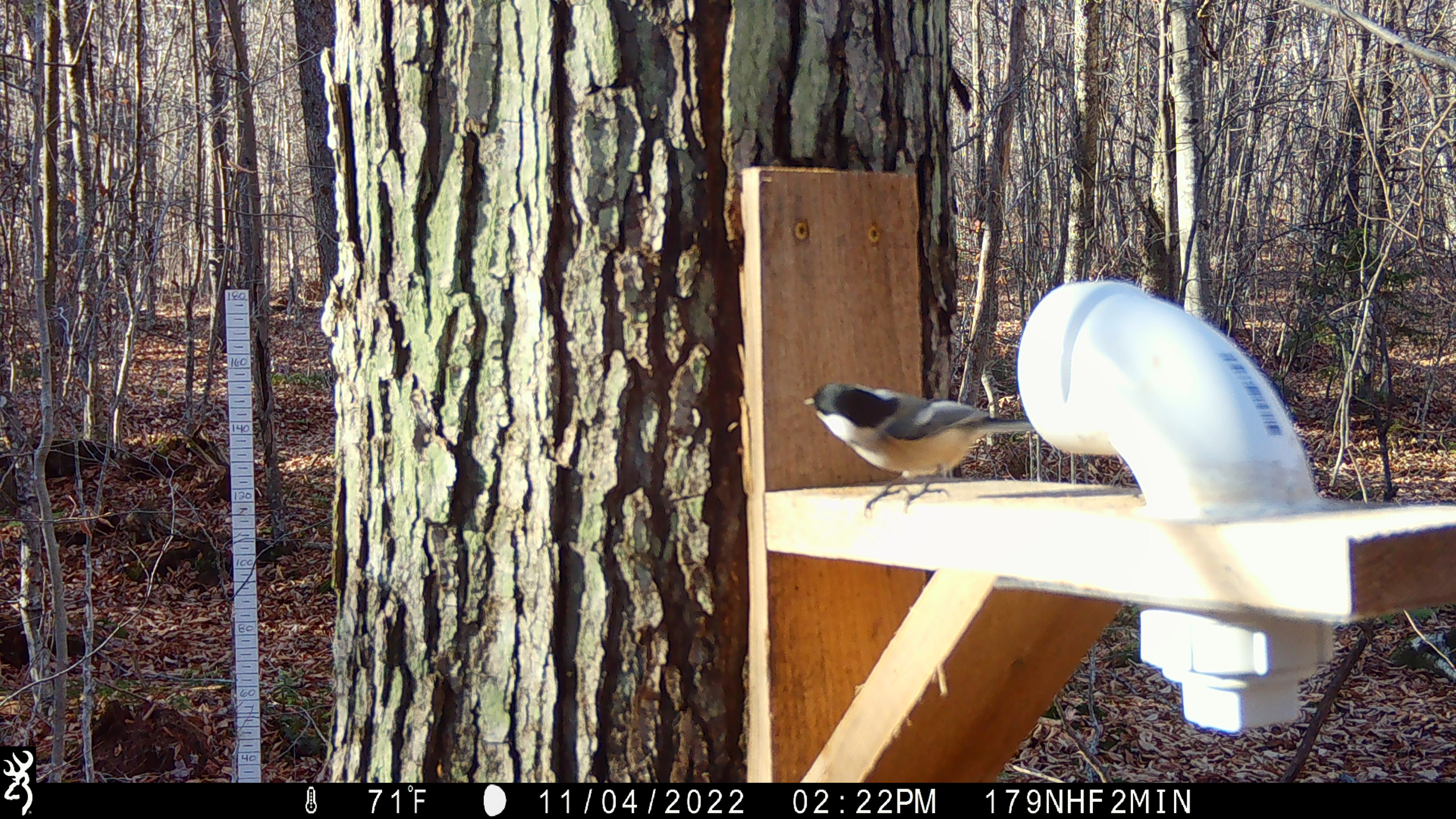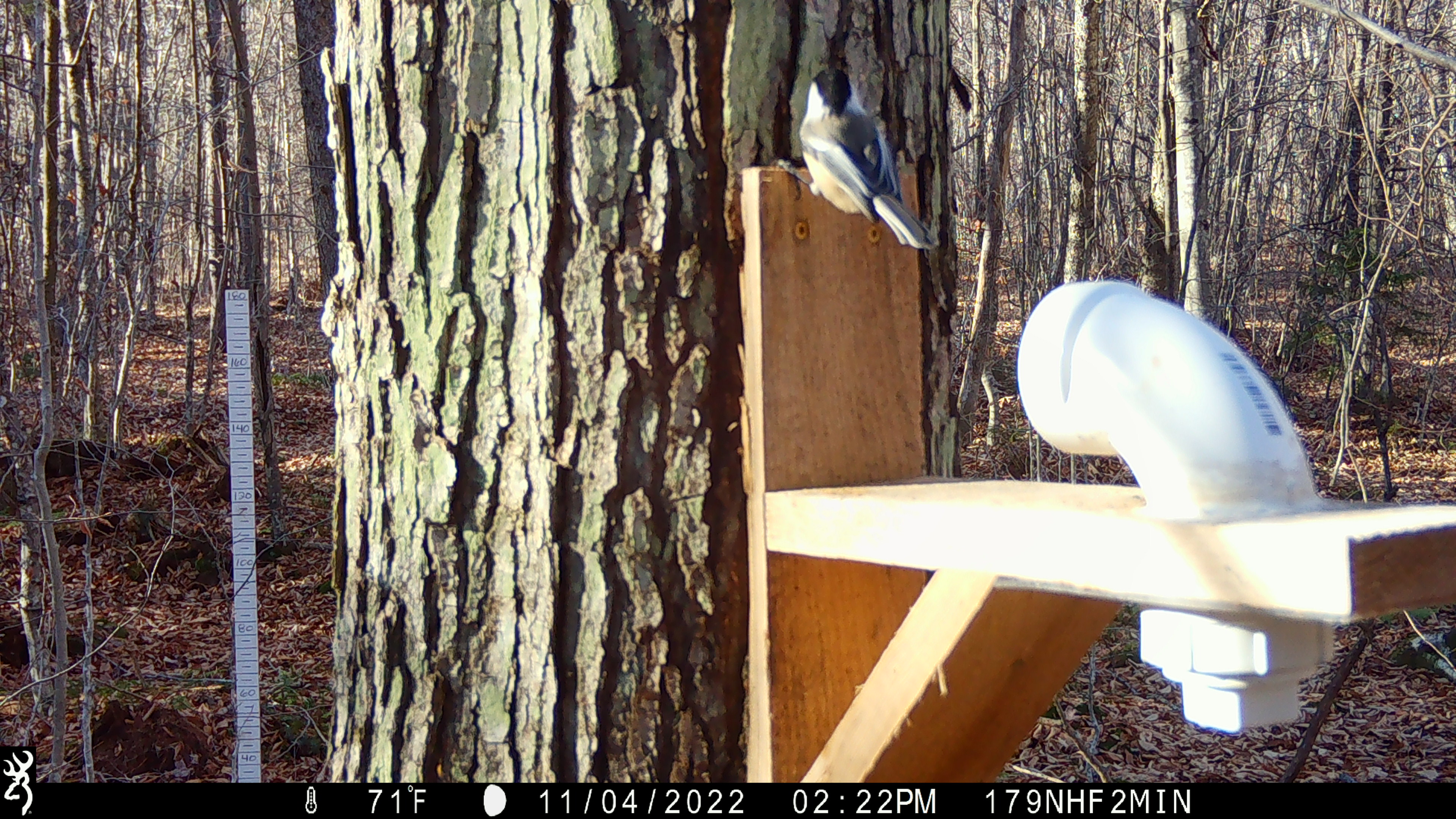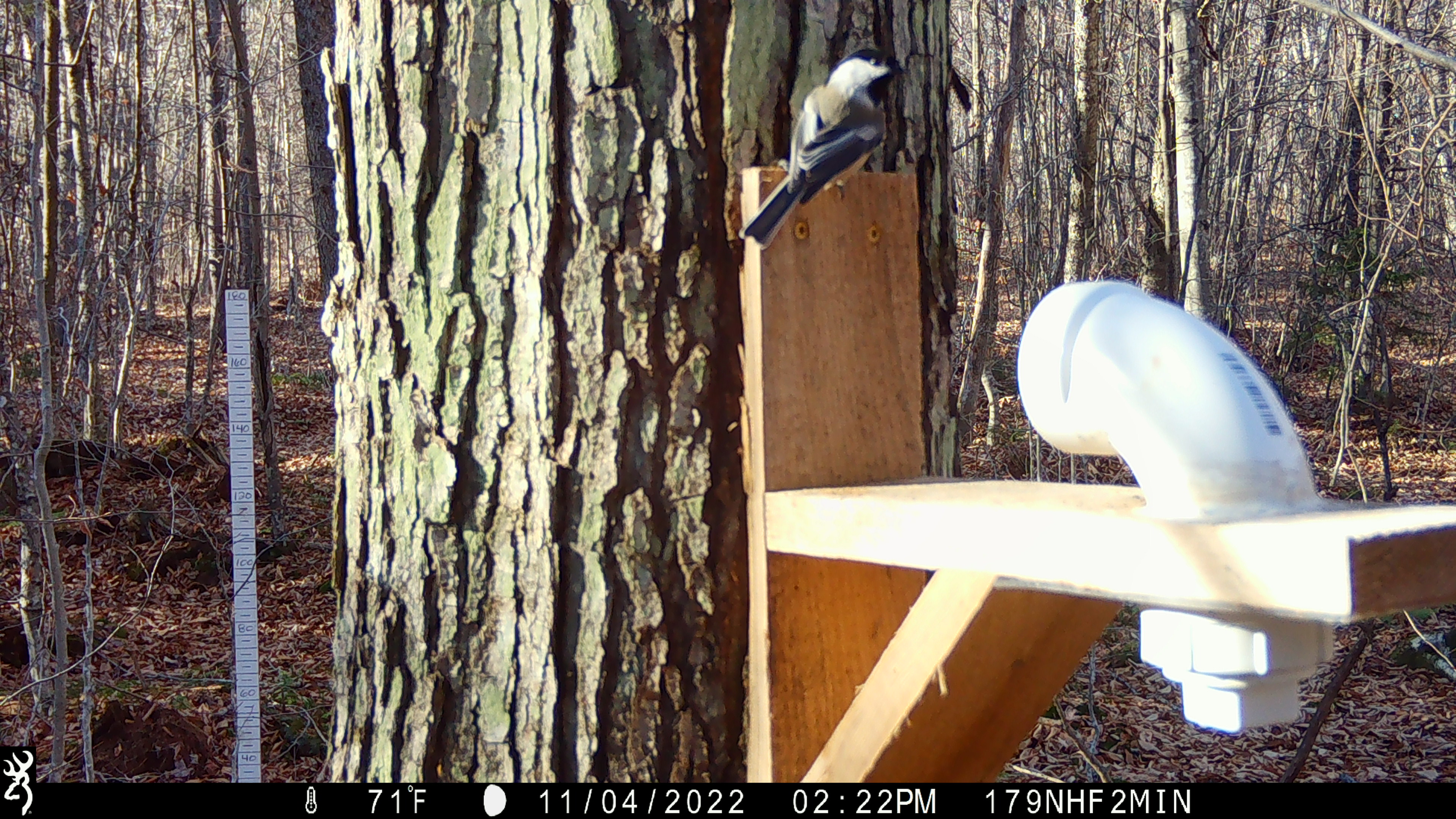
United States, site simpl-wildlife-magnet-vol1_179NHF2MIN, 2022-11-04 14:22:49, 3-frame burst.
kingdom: Animalia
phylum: Chordata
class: Aves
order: Passeriformes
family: Paridae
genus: Poecile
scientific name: Poecile atricapillus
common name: black-capped chickadee